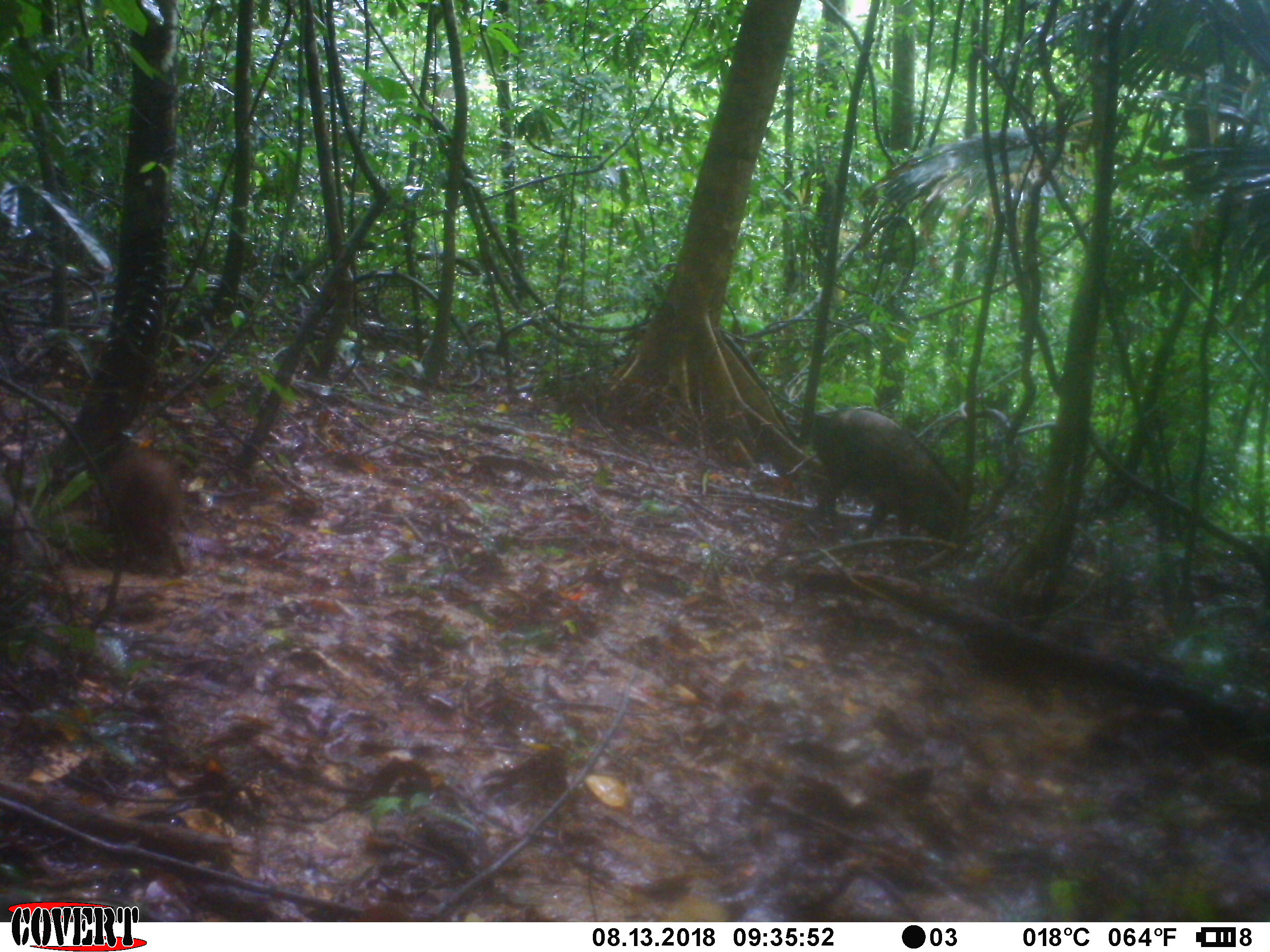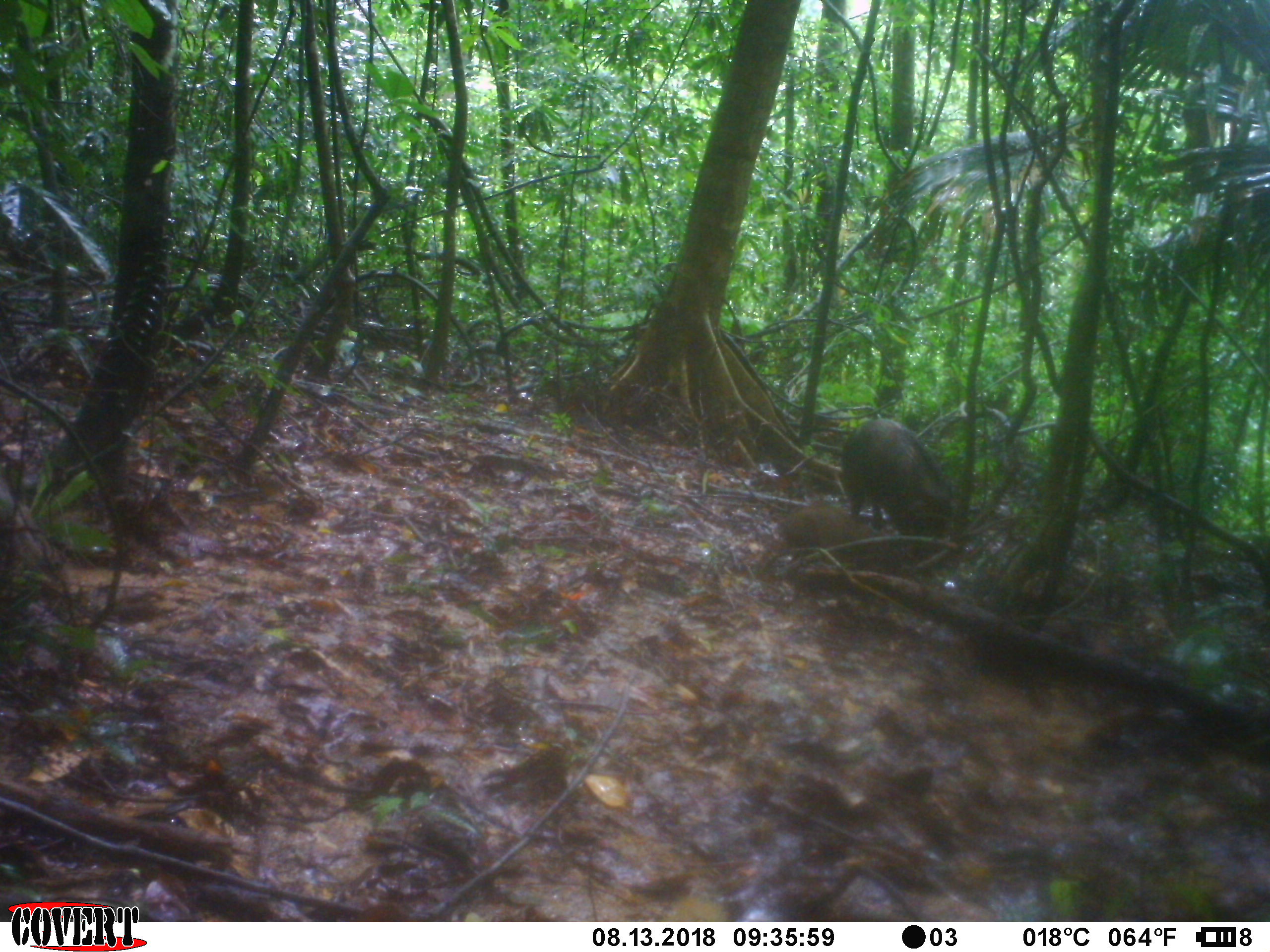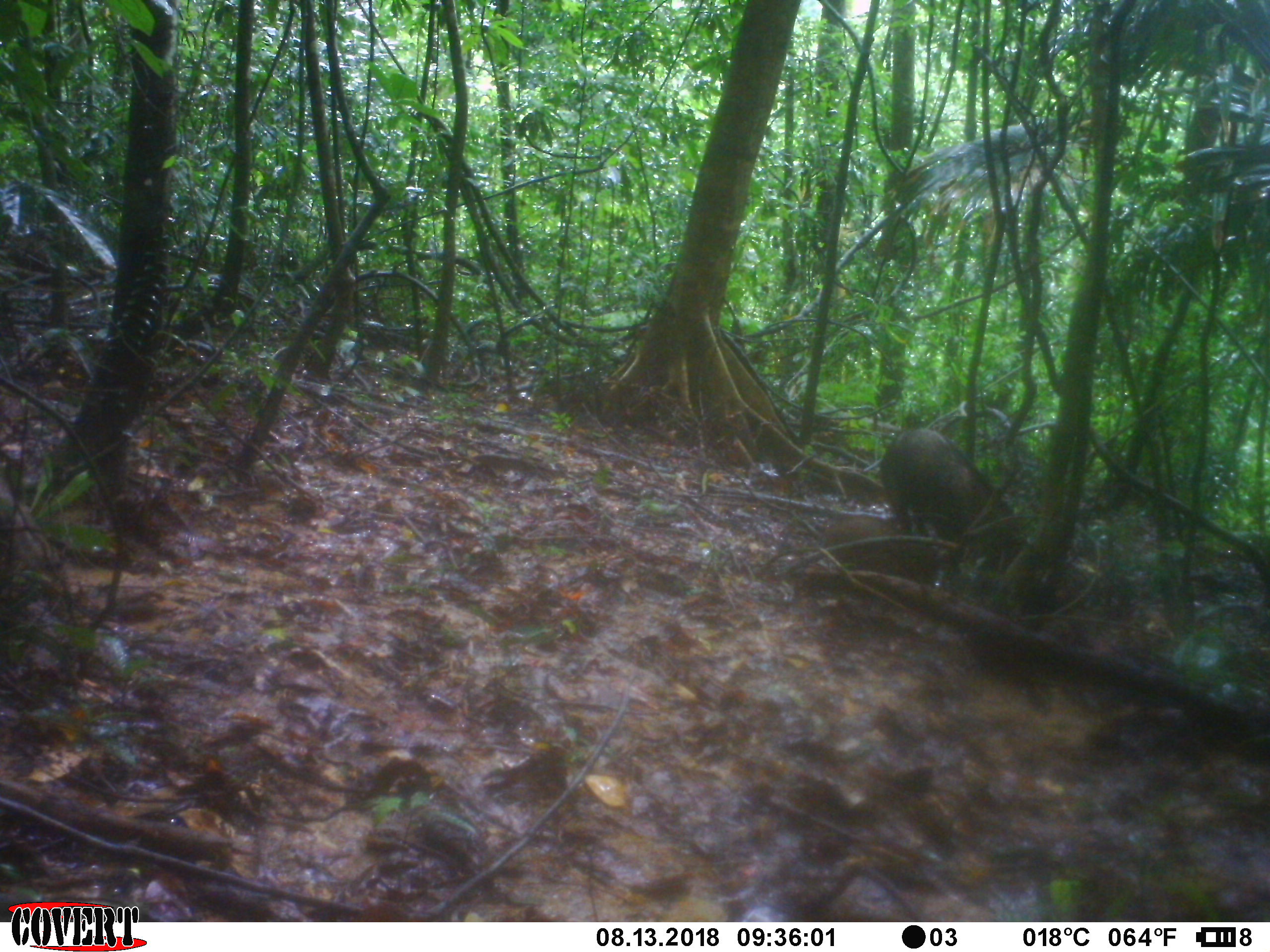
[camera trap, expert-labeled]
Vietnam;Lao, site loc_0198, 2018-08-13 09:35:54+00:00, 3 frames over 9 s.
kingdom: Animalia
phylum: Chordata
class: Mammalia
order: Artiodactyla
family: Suidae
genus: Sus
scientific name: Sus scrofa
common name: eurasian wild pig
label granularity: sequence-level